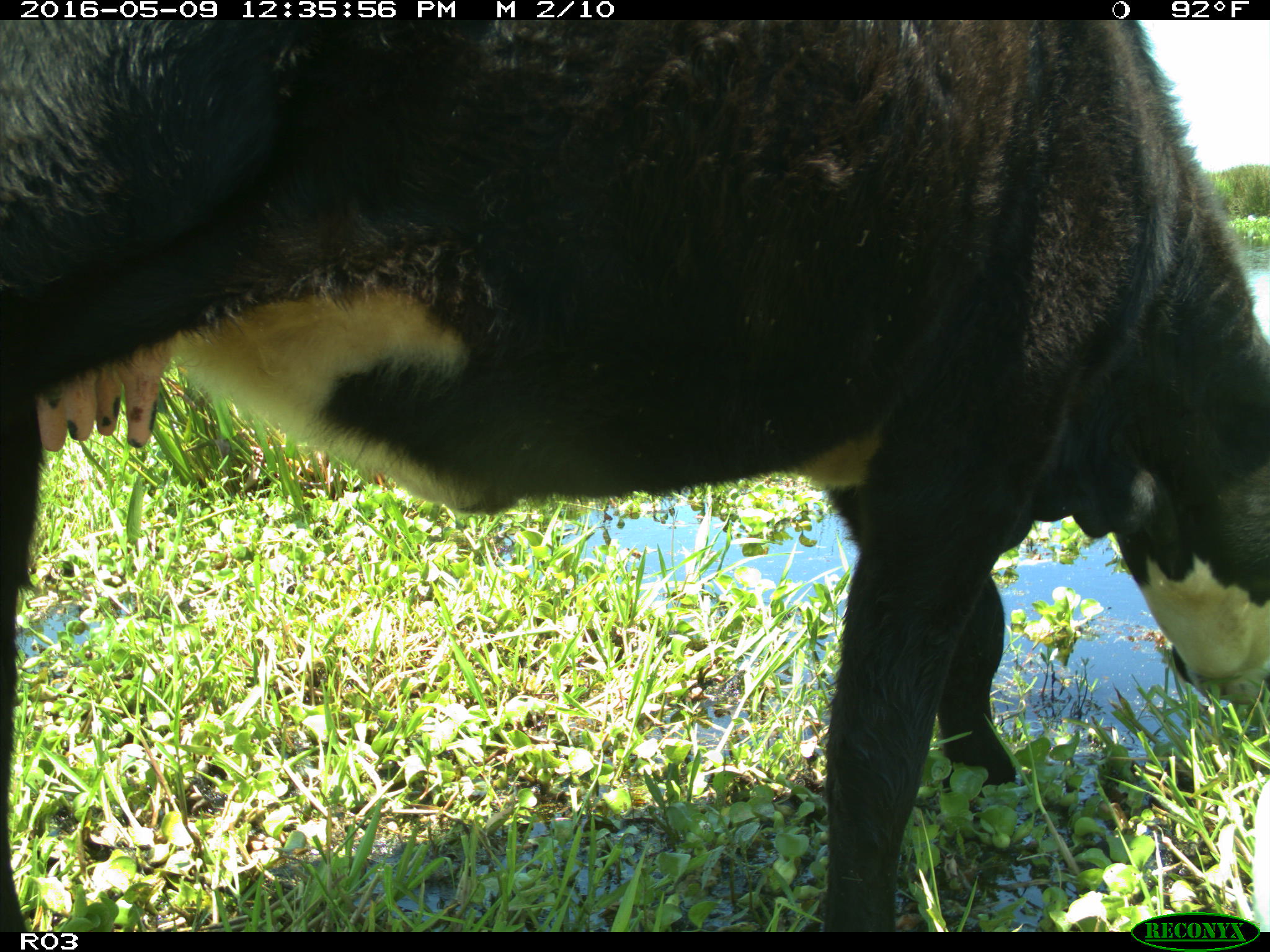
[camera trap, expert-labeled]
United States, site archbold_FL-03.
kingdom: Animalia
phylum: Chordata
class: Mammalia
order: Artiodactyla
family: Bovidae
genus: Bos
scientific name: Bos taurus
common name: domestic cow